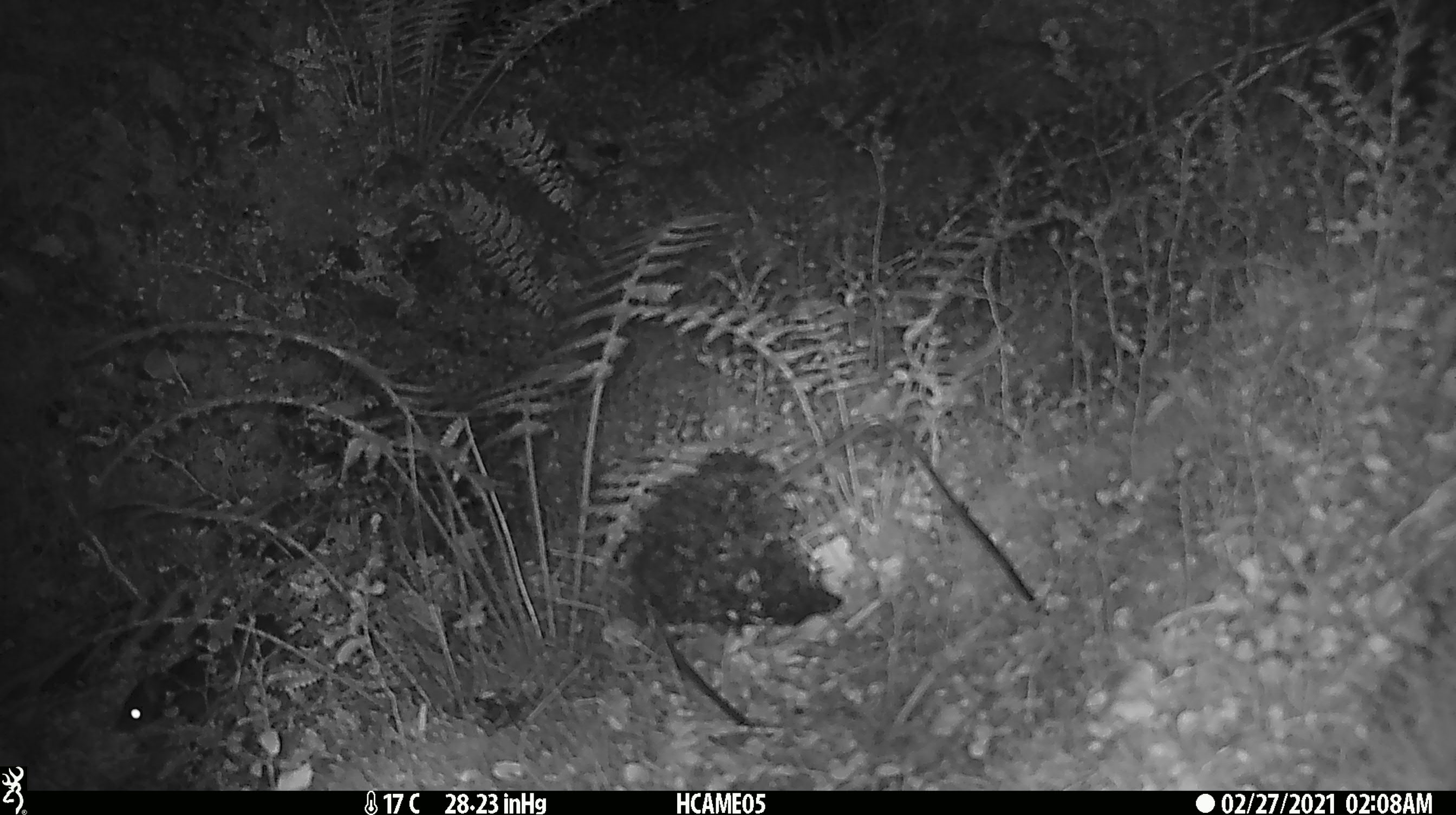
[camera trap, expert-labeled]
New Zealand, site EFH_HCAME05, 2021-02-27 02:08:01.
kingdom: Animalia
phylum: Chordata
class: Mammalia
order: Rodentia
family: Muridae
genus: Rattus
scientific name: Rattus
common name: rat